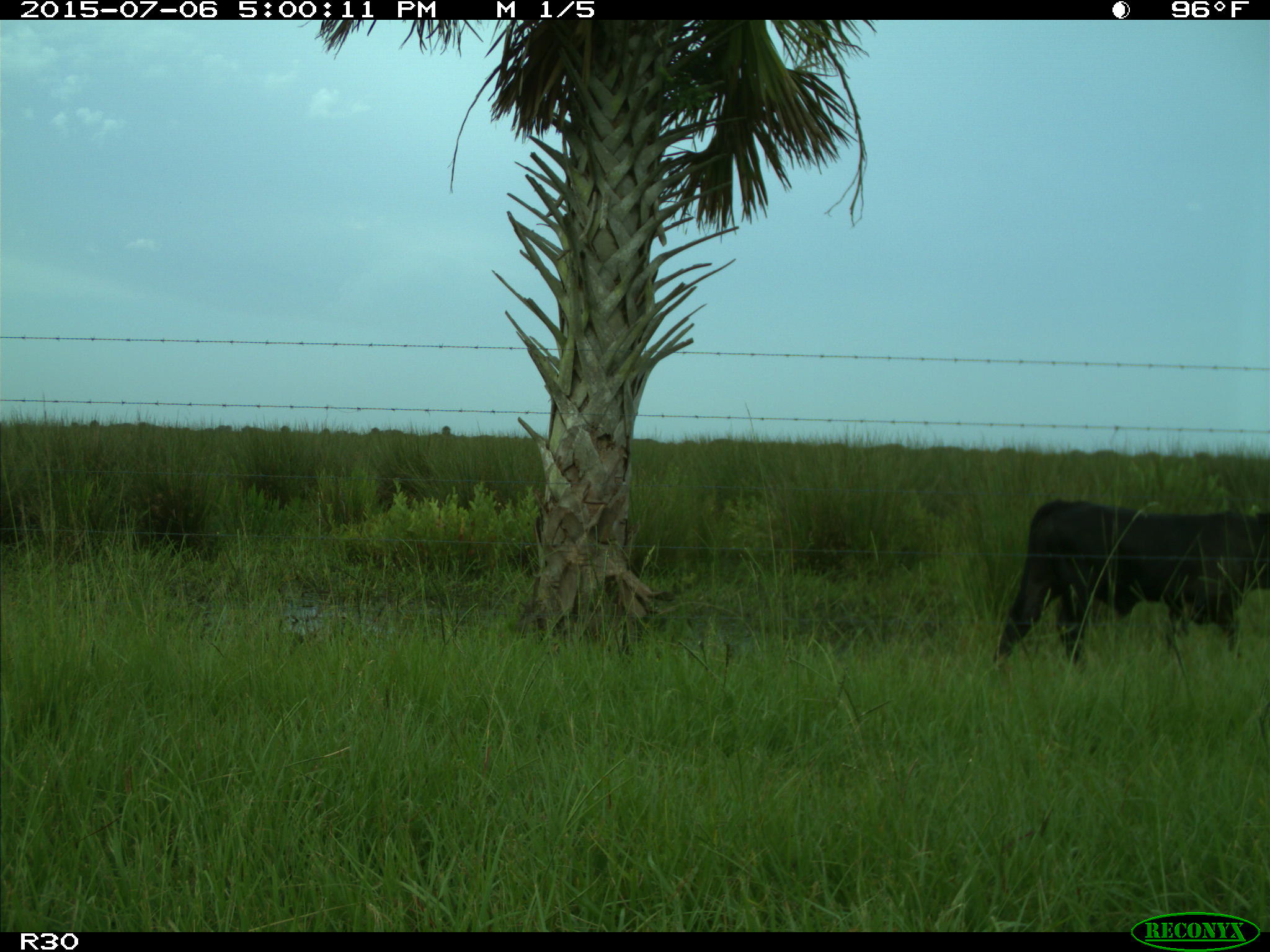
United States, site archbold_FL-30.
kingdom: Animalia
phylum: Chordata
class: Mammalia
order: Artiodactyla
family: Bovidae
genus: Bos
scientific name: Bos taurus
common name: domestic cow